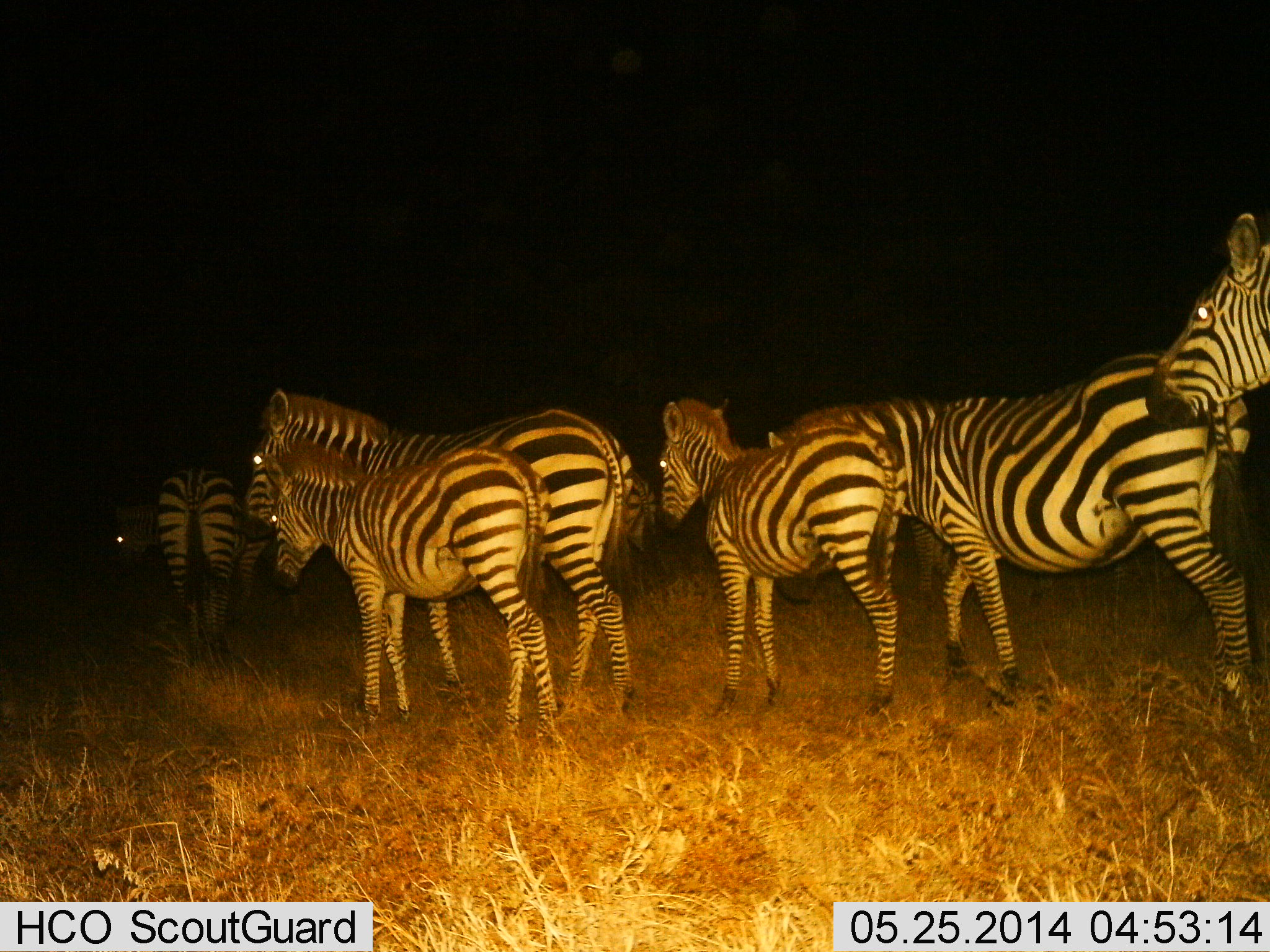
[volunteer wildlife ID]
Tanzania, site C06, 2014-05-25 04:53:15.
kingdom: Animalia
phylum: Chordata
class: Mammalia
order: Perissodactyla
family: Equidae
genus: Equus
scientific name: Equus quagga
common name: plains zebra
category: zebra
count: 8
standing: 50%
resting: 0%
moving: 80%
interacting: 0%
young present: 50%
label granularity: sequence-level